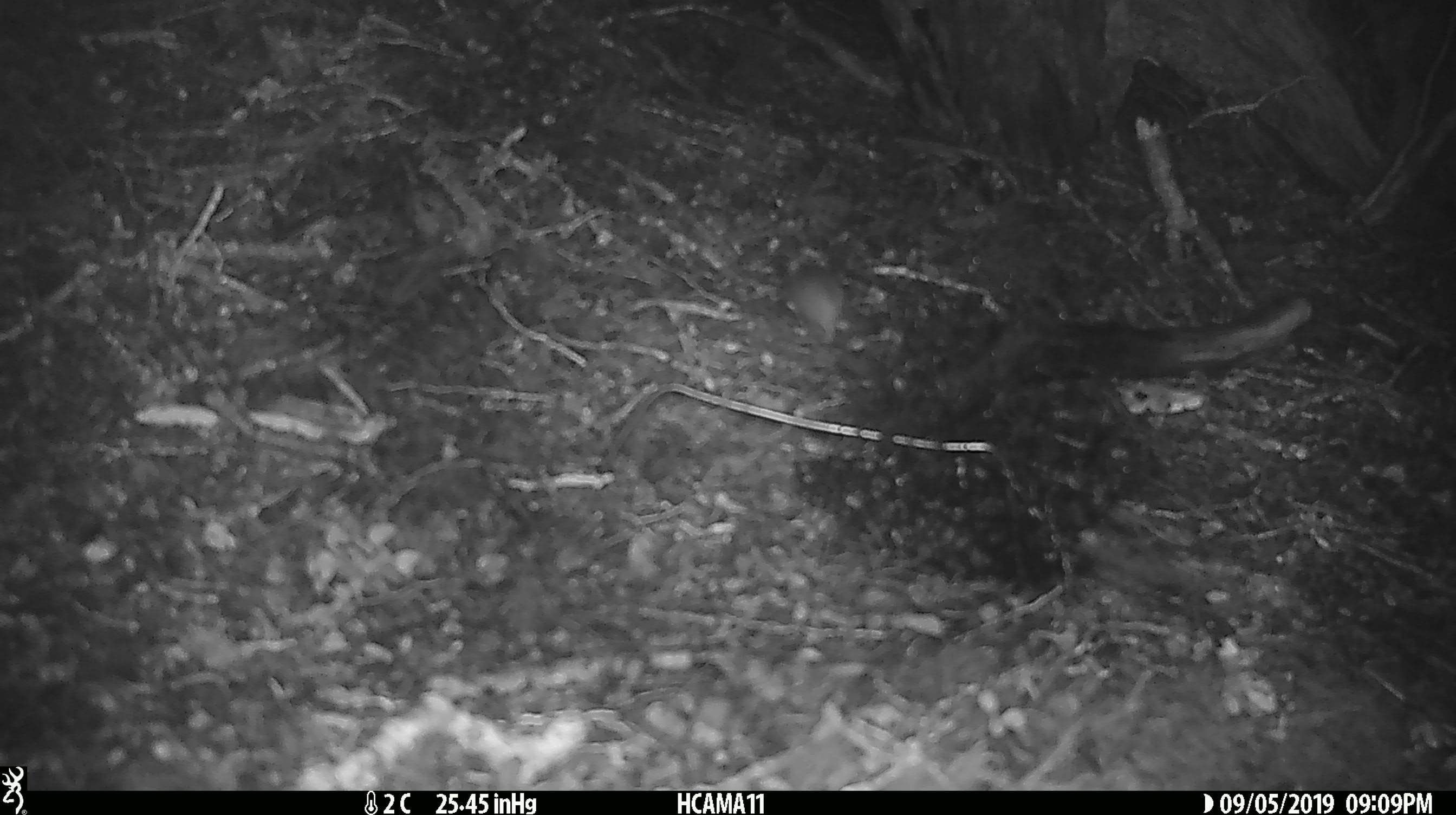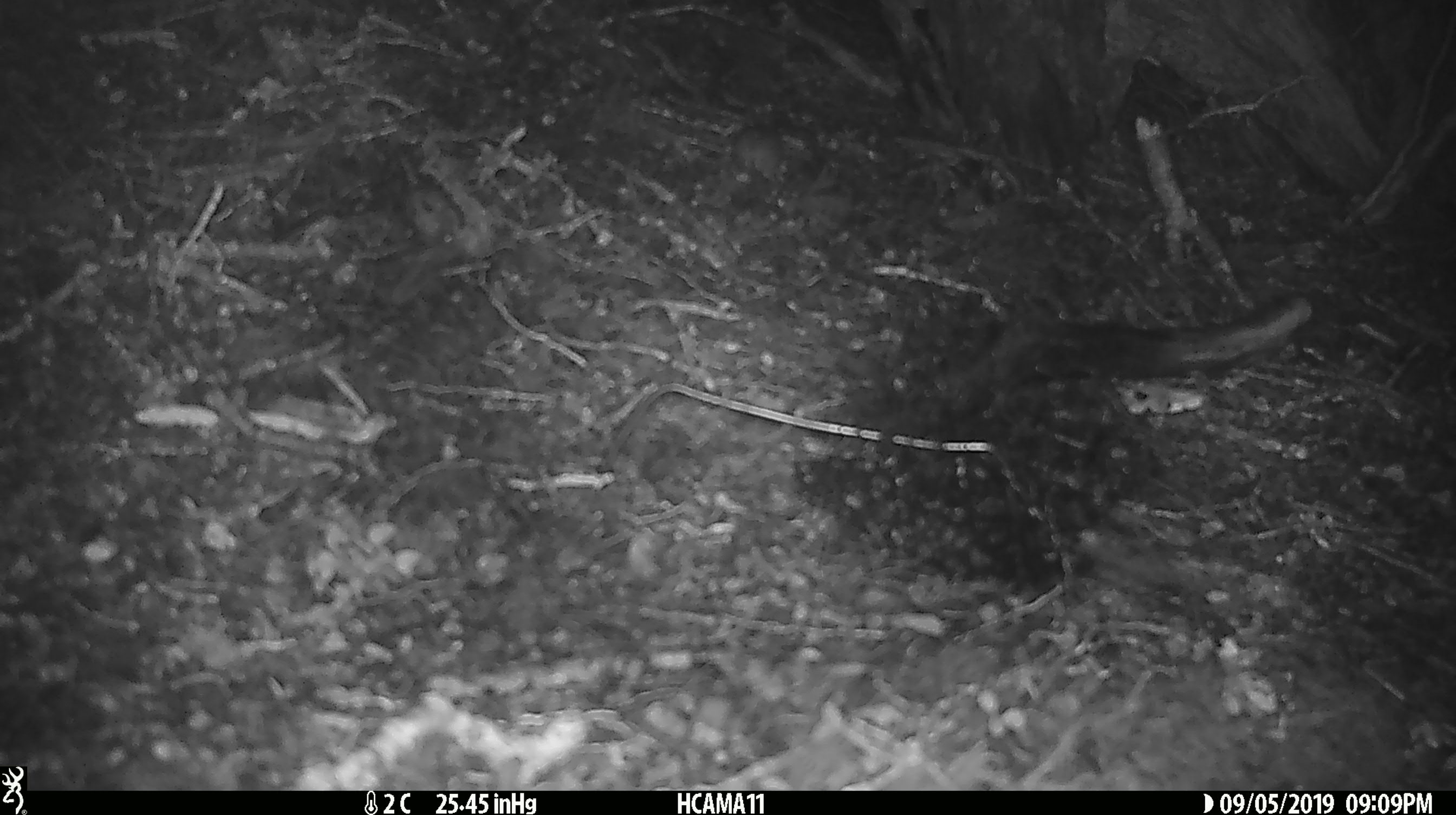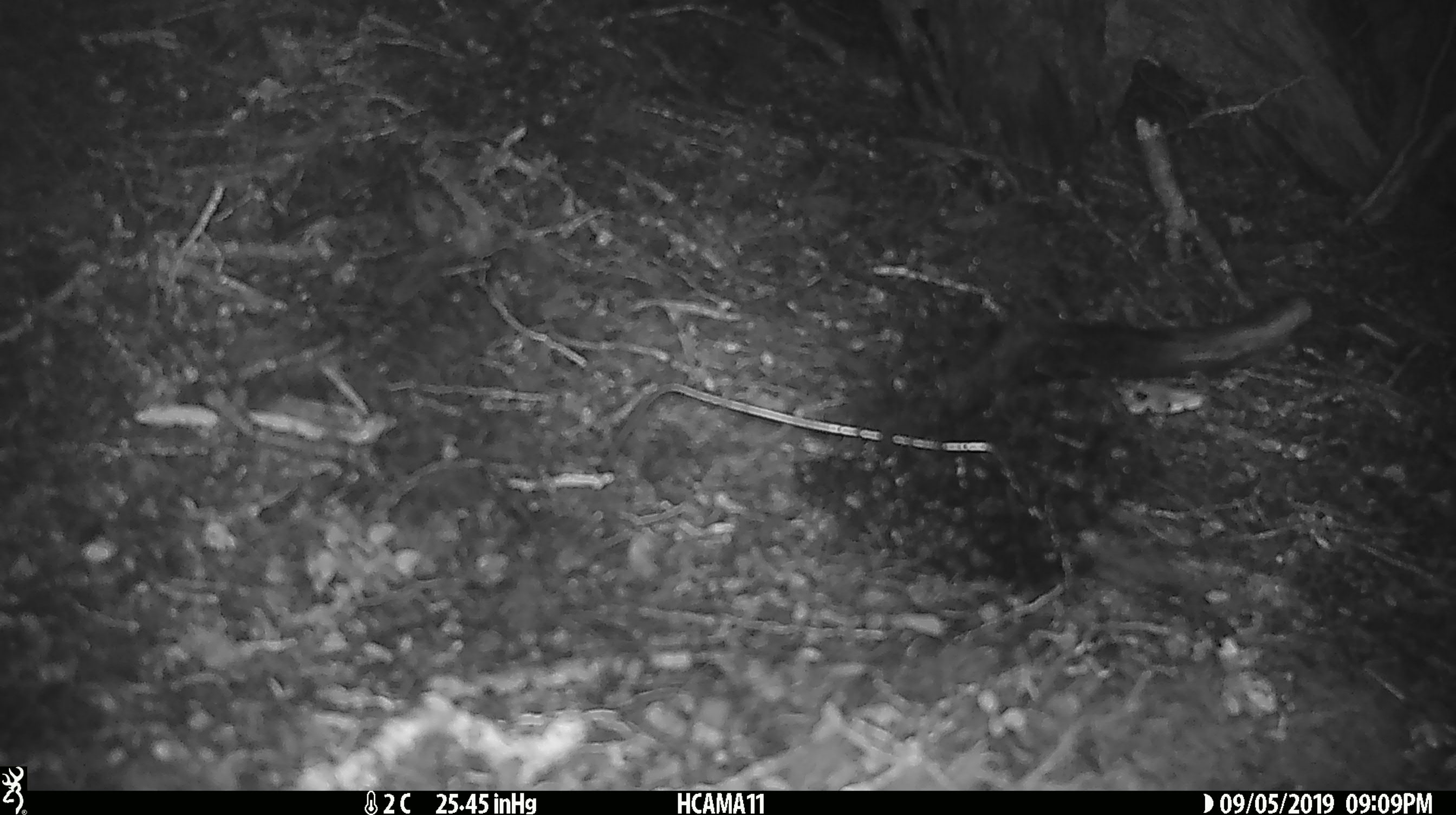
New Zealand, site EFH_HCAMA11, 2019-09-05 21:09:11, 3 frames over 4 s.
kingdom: Animalia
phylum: Chordata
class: Mammalia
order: Rodentia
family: Muridae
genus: Mus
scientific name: Mus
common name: mouse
Mouse (Mus).